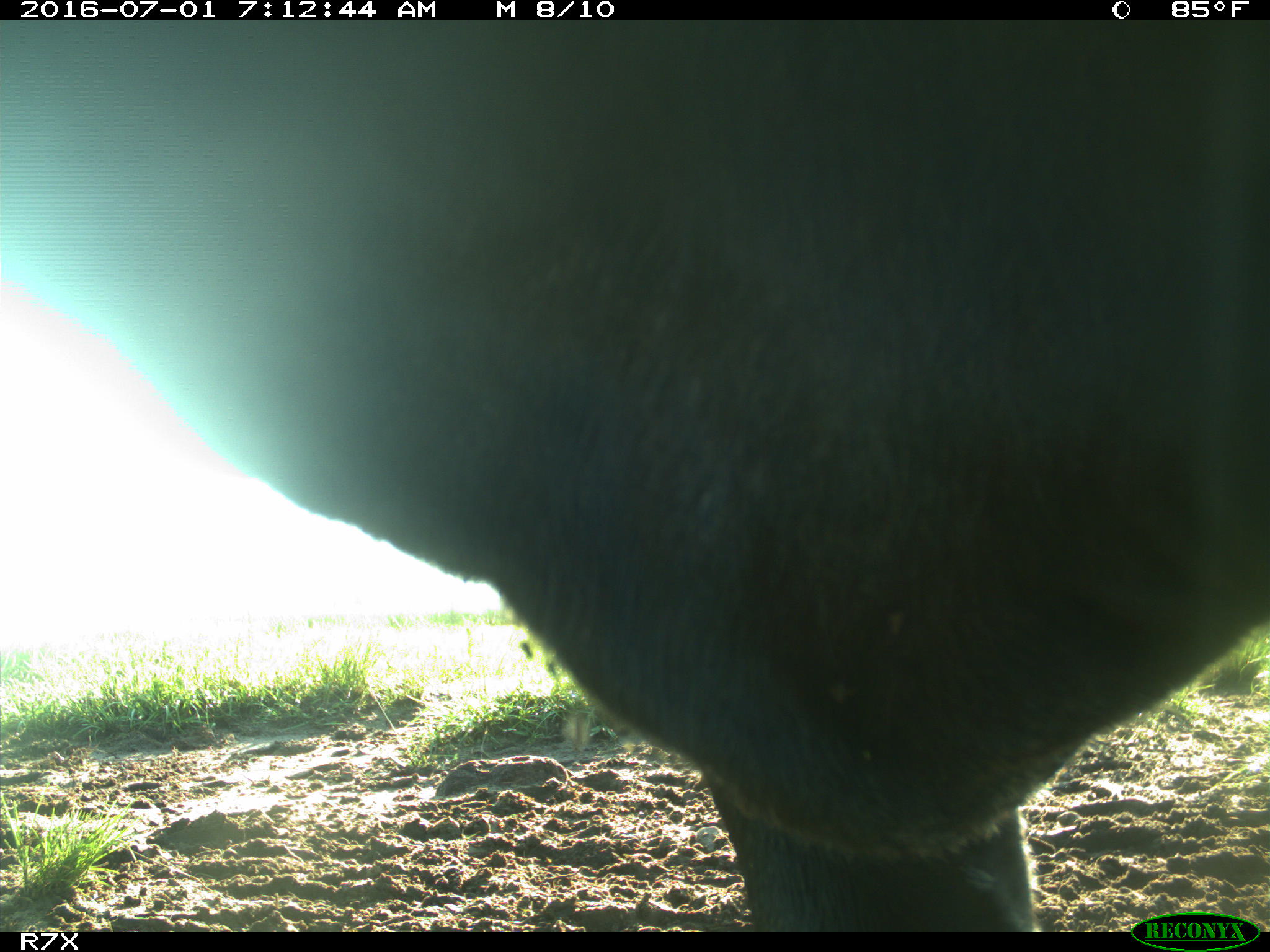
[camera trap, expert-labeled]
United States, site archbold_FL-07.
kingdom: Animalia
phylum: Chordata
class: Mammalia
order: Artiodactyla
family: Bovidae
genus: Bos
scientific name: Bos taurus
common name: domestic cow